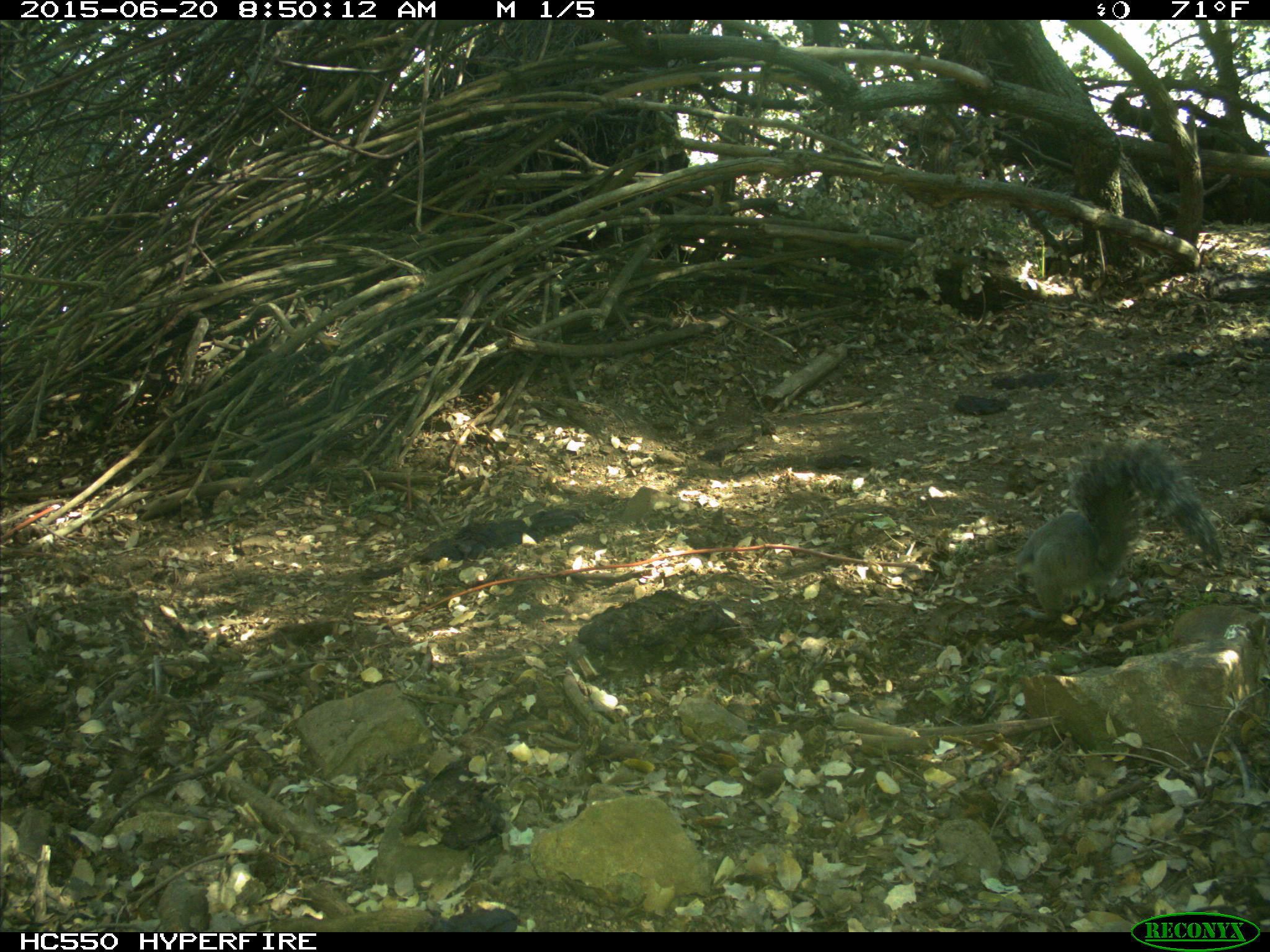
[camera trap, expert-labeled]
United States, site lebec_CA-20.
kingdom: Animalia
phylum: Chordata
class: Mammalia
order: Rodentia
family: Sciuridae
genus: Sciurus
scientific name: Sciurus carolinensis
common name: eastern gray squirrel